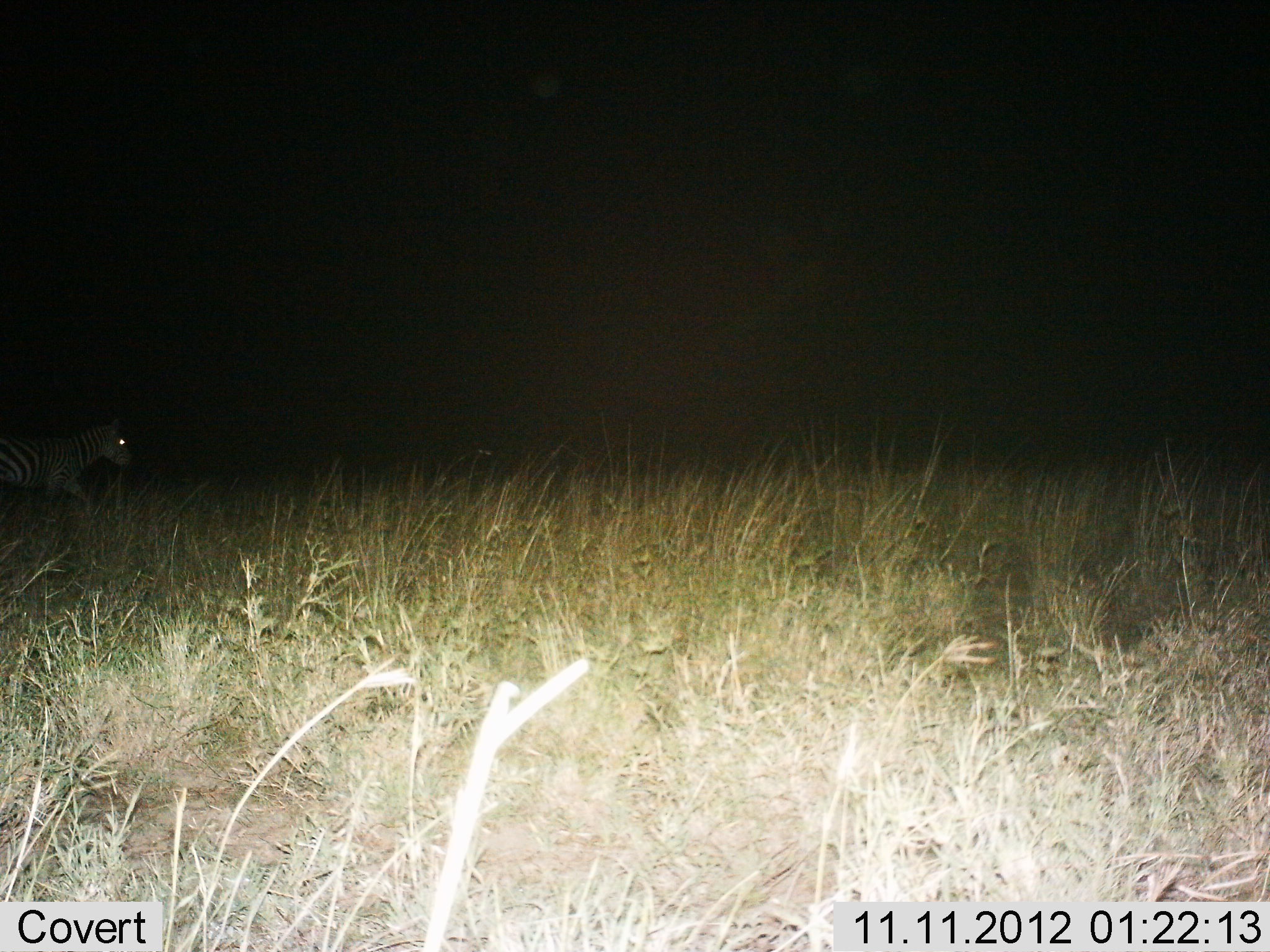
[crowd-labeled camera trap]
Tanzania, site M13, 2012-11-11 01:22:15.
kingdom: Animalia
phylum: Chordata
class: Mammalia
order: Perissodactyla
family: Equidae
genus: Equus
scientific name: Equus quagga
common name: plains zebra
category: zebra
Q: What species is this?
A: Zebra (plains zebra) (Equus quagga).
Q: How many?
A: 1.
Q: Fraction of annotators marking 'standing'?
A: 10%.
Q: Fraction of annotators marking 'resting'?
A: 0%.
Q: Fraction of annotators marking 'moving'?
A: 90%.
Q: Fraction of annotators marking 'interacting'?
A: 0%.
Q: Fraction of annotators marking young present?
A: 0%.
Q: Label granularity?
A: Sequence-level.